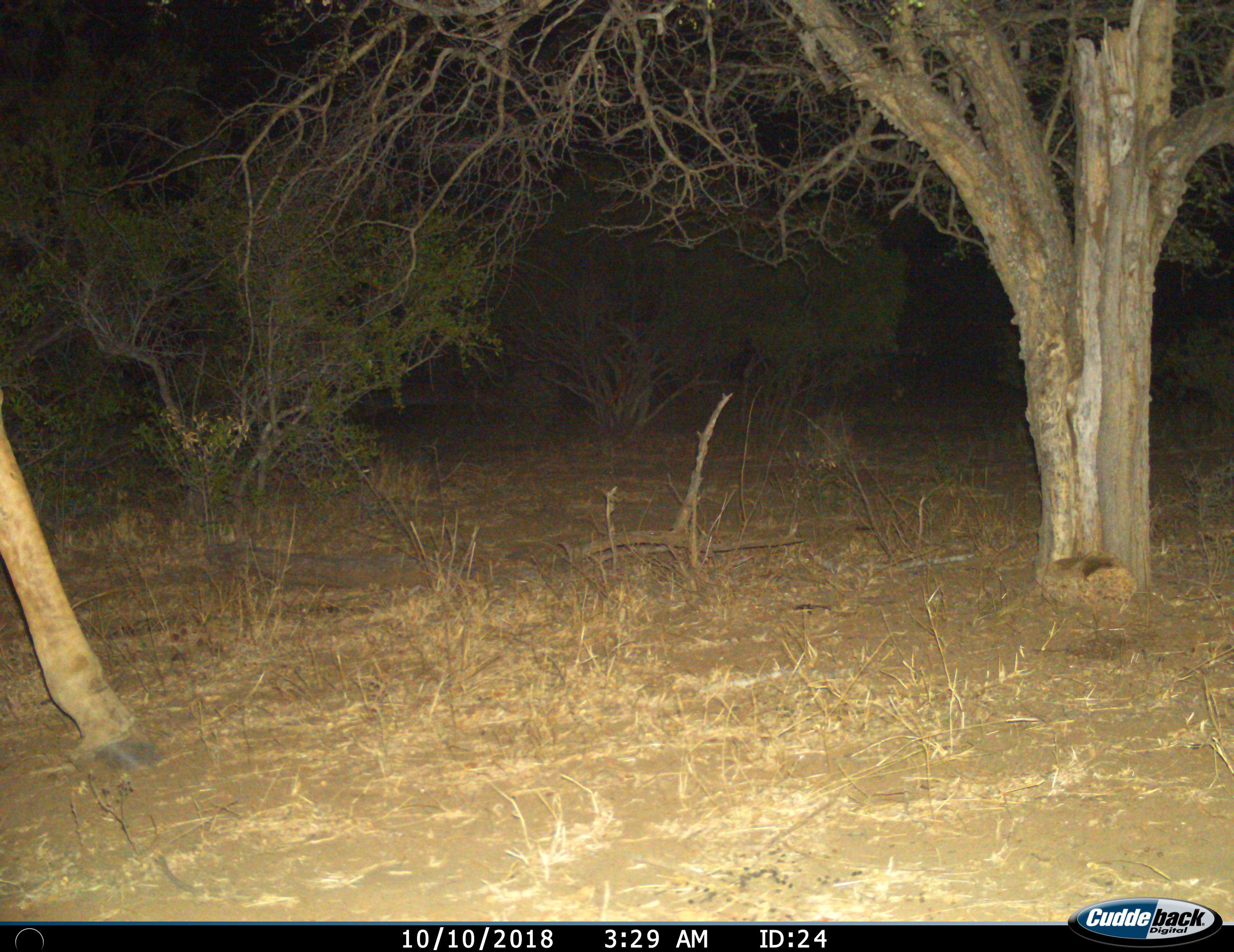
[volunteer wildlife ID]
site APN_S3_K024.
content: unidentified animal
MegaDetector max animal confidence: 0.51